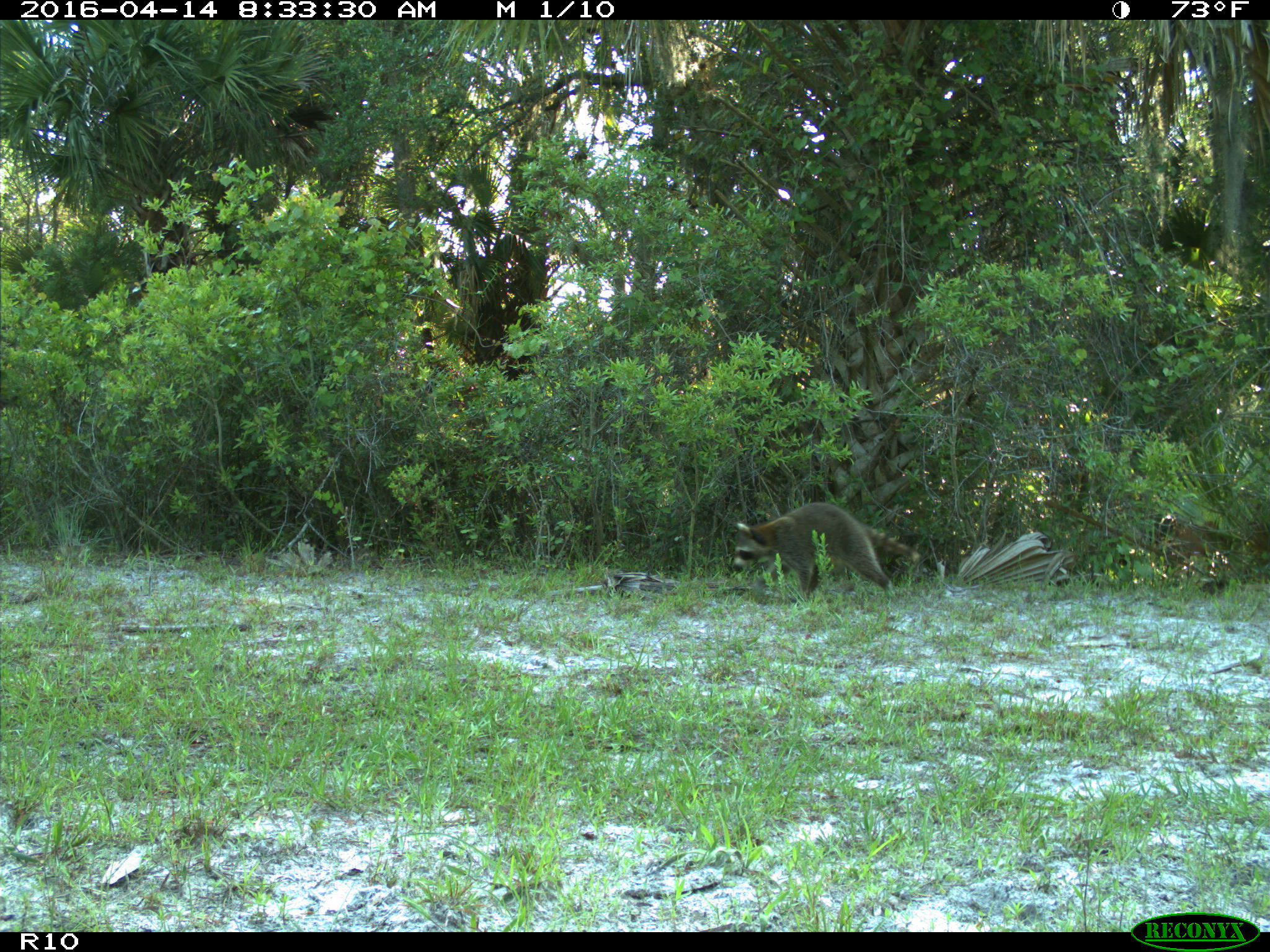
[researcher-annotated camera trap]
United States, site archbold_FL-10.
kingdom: Animalia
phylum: Chordata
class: Mammalia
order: Carnivora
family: Procyonidae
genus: Procyon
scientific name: Procyon lotor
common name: common raccoon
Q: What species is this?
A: Procyon lotor (common raccoon).